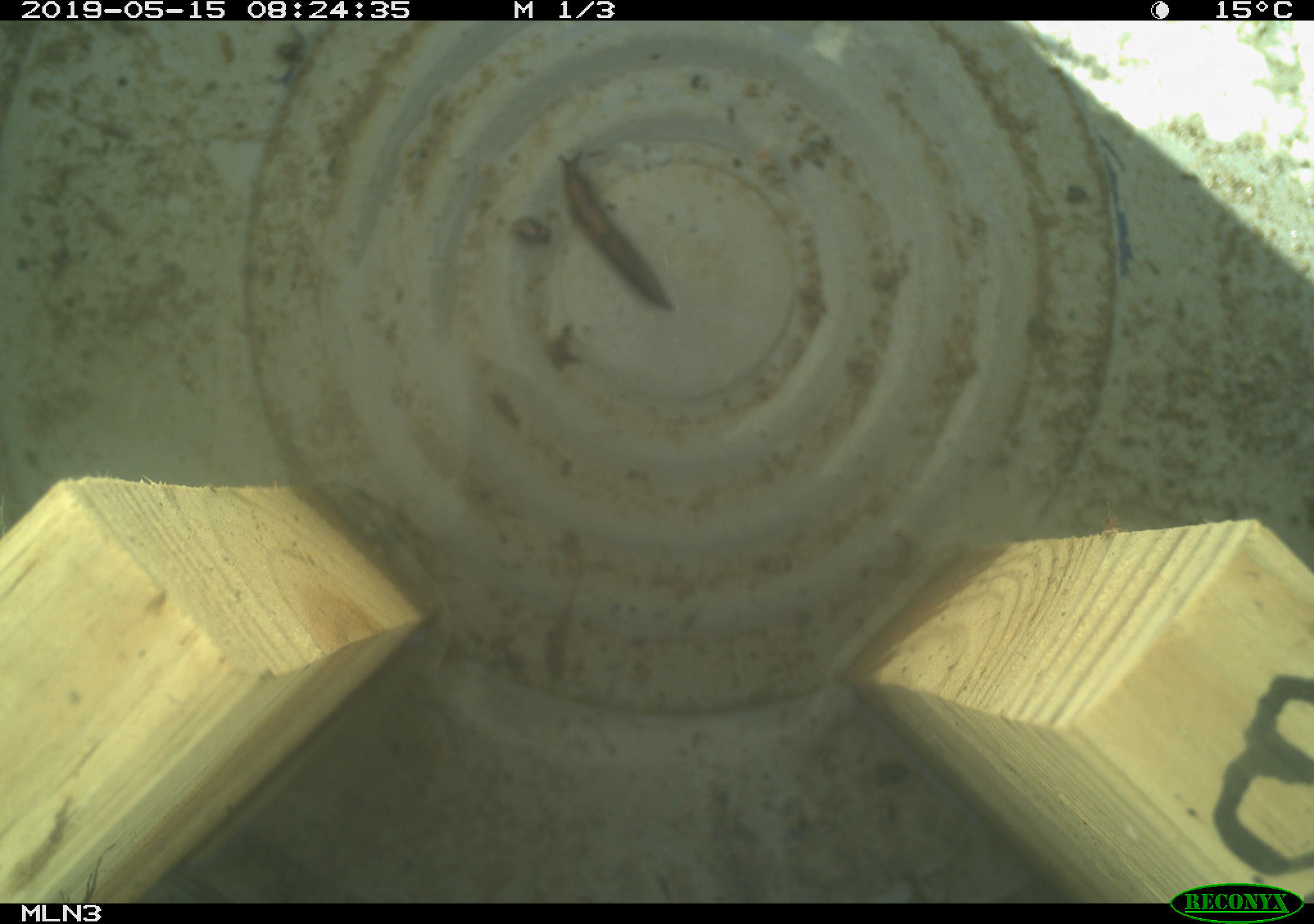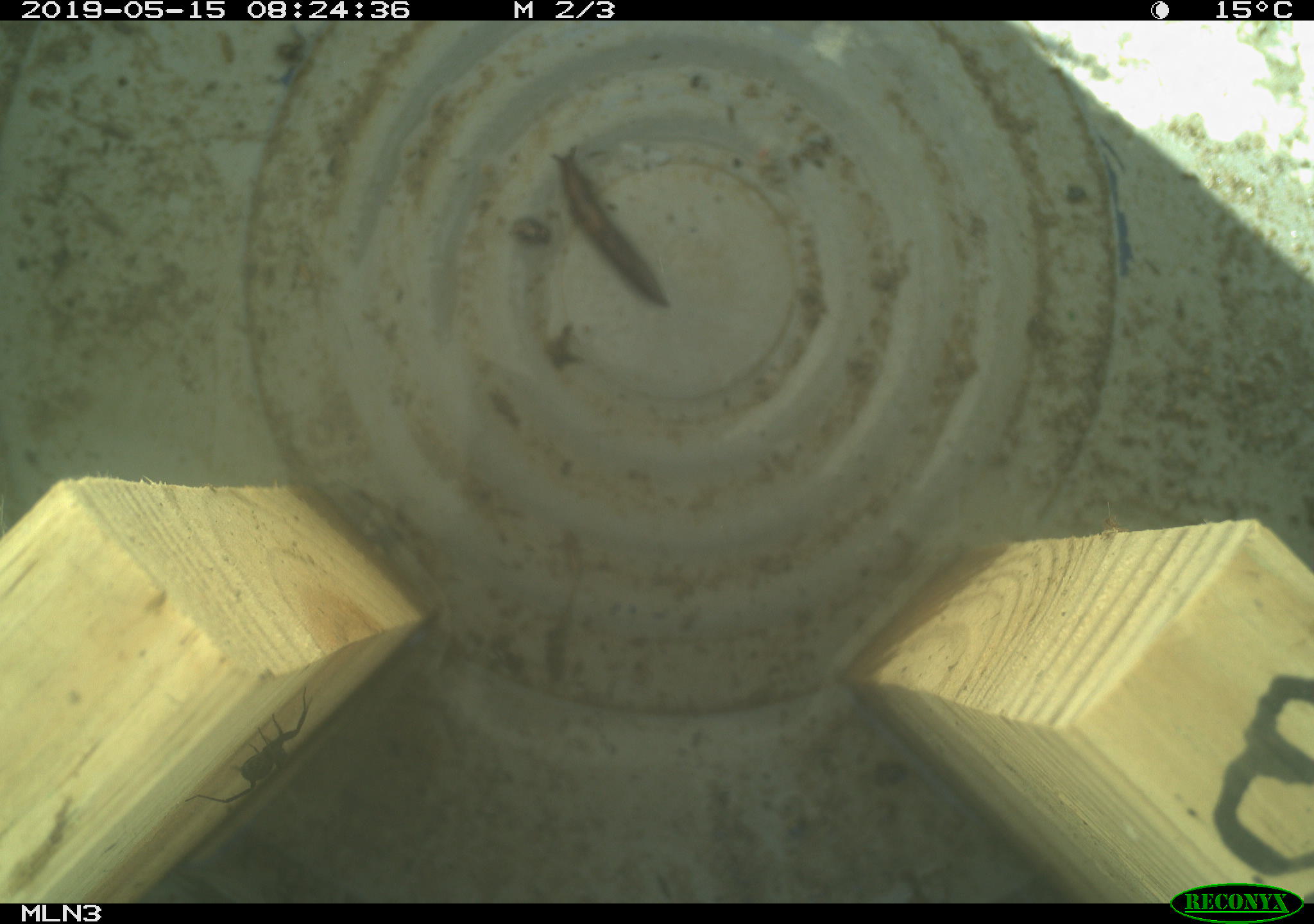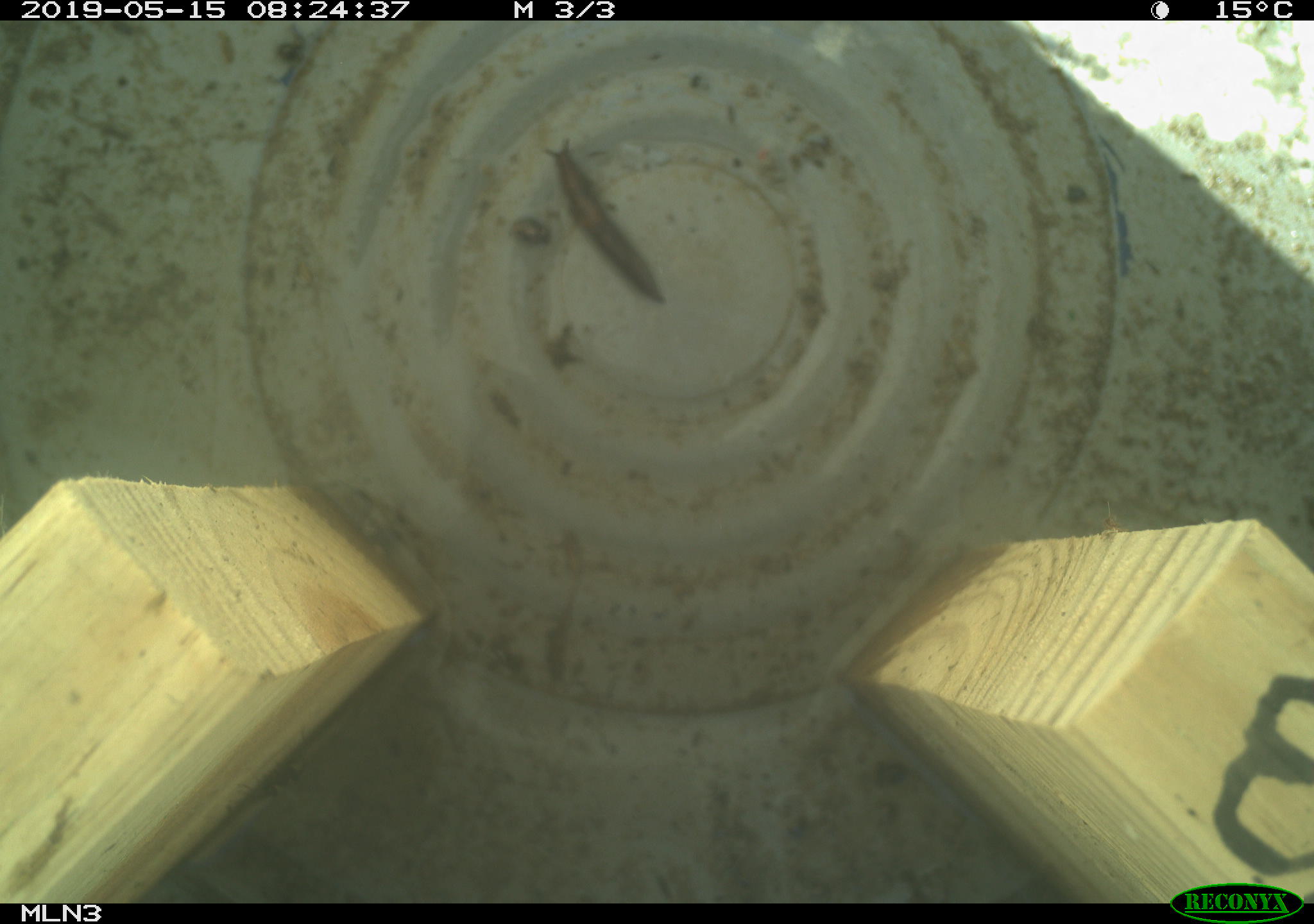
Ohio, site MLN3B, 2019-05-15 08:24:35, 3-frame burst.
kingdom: Animalia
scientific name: Animalia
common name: animal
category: invertebrate